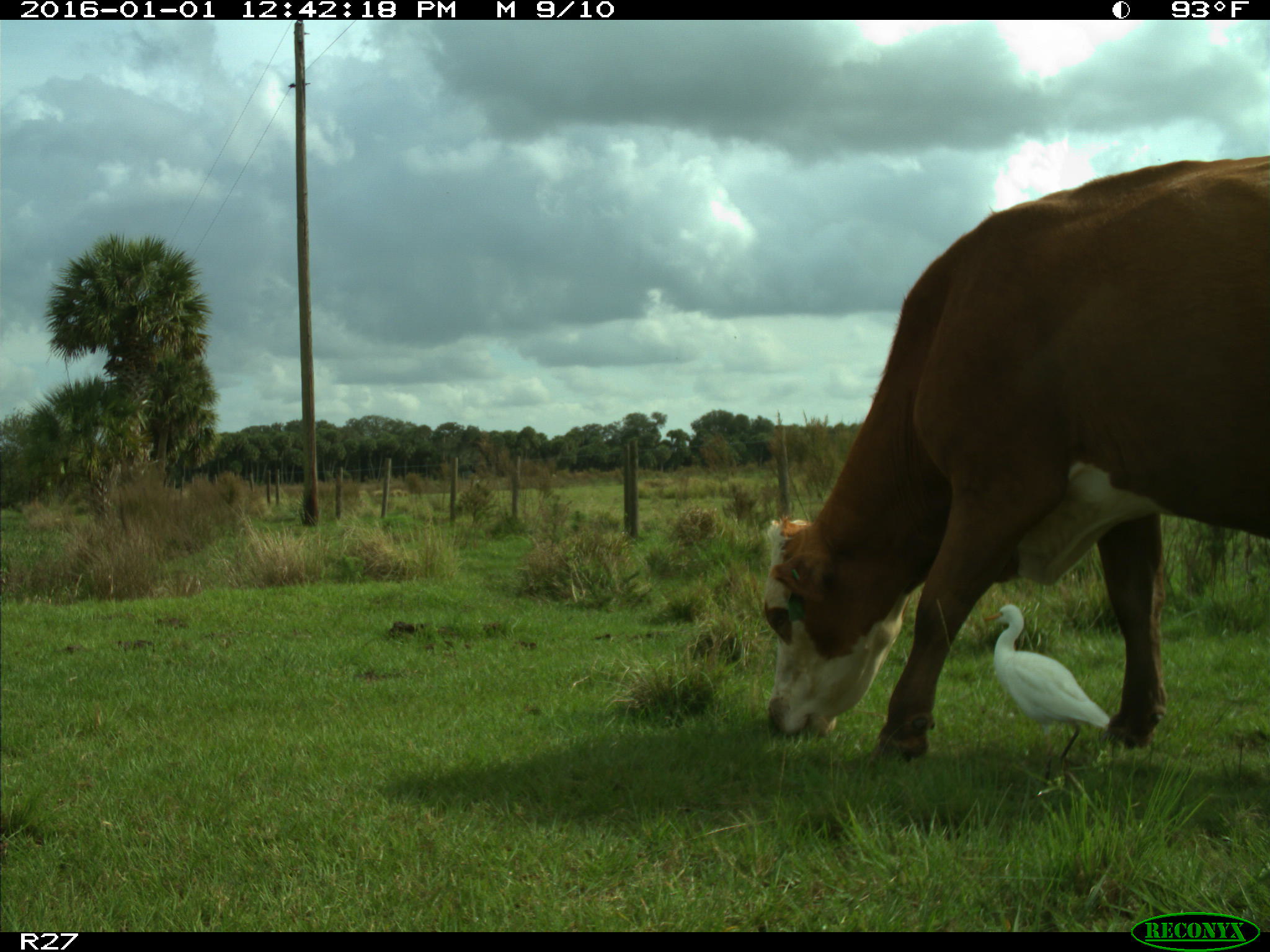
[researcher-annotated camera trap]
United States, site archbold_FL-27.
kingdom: Animalia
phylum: Chordata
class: Mammalia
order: Artiodactyla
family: Bovidae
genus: Bos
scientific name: Bos taurus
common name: domestic cow